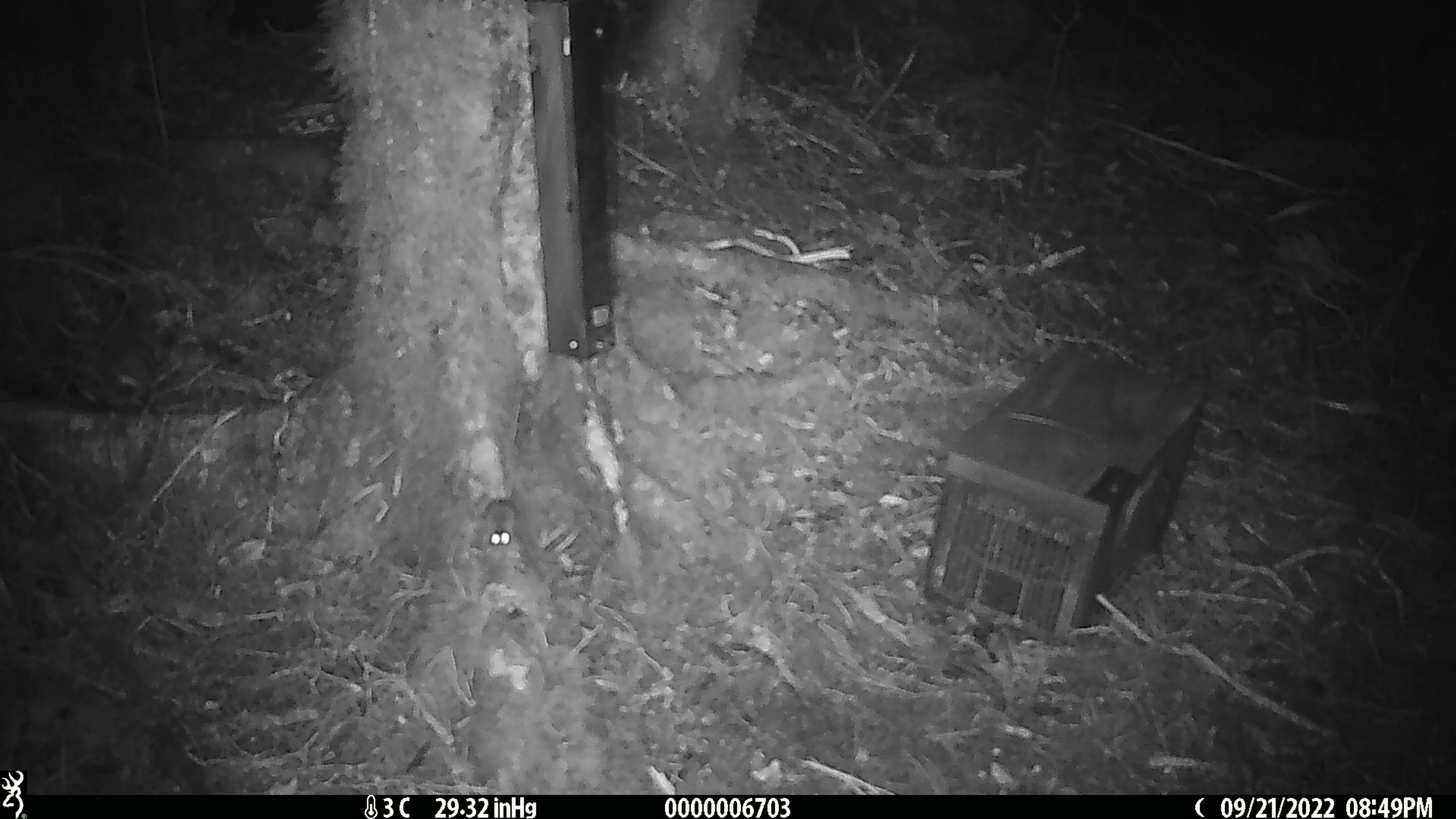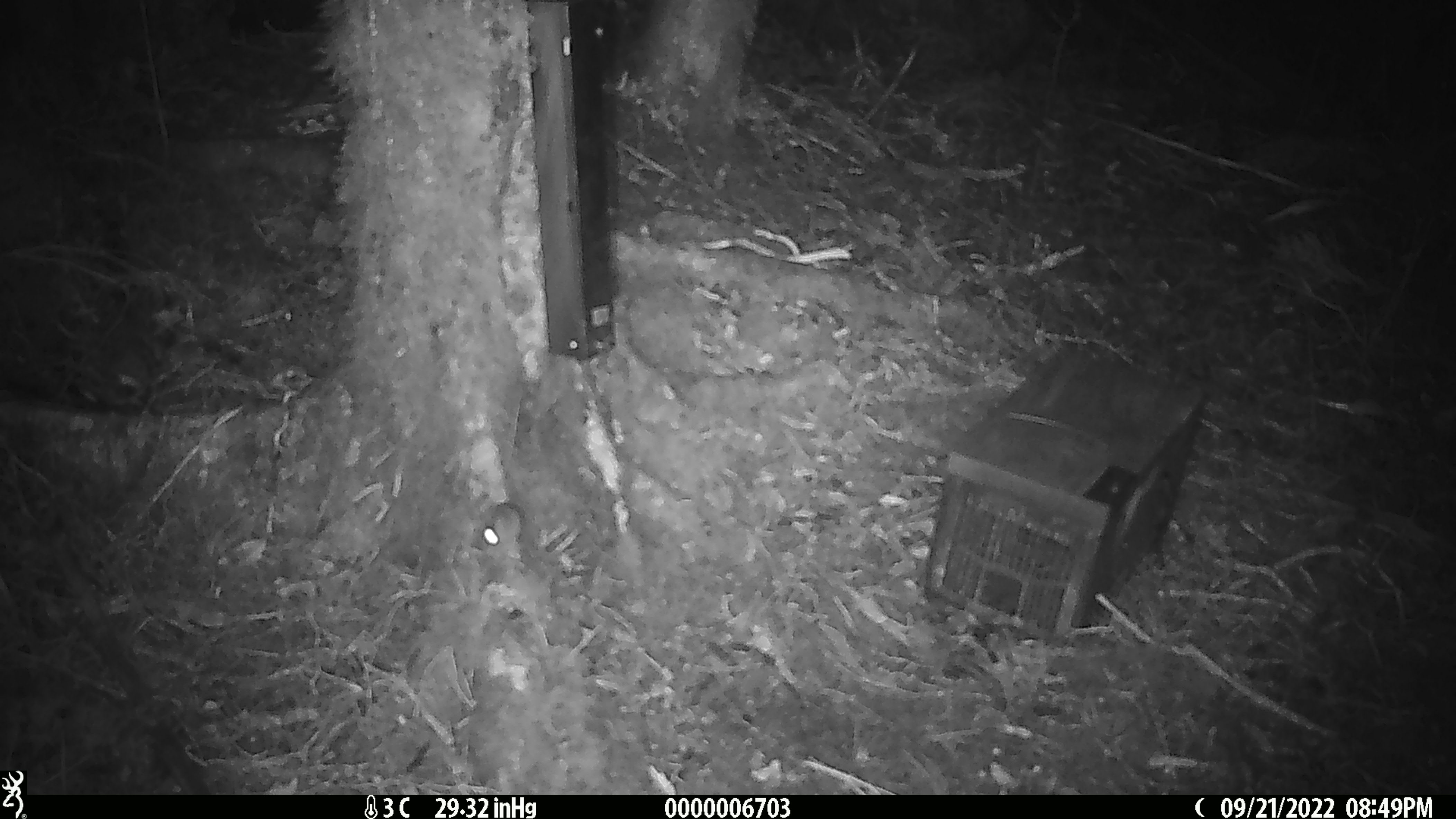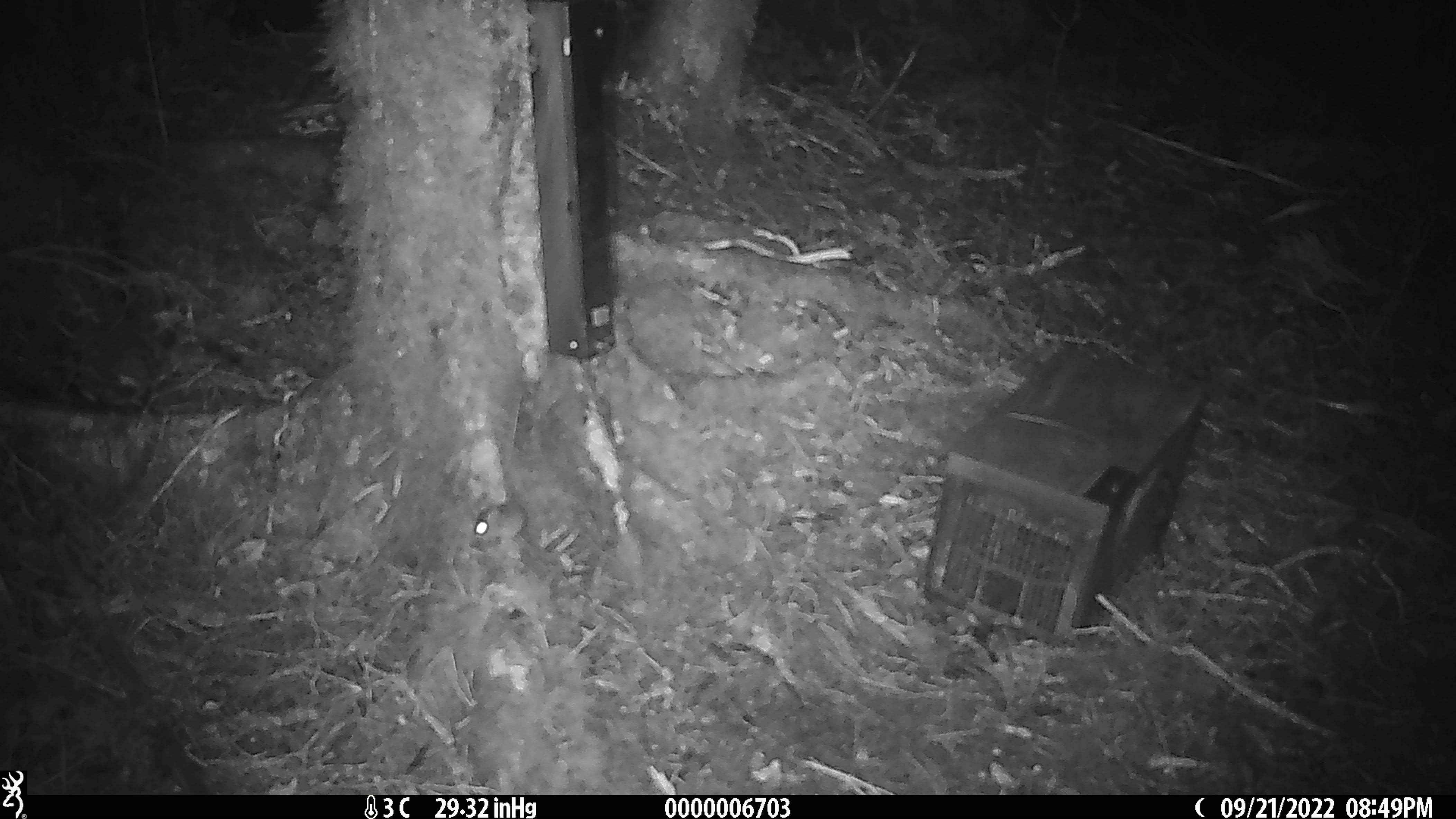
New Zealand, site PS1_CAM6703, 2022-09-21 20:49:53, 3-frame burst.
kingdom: Animalia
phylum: Chordata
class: Mammalia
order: Rodentia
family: Muridae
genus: Mus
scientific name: Mus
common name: mouse